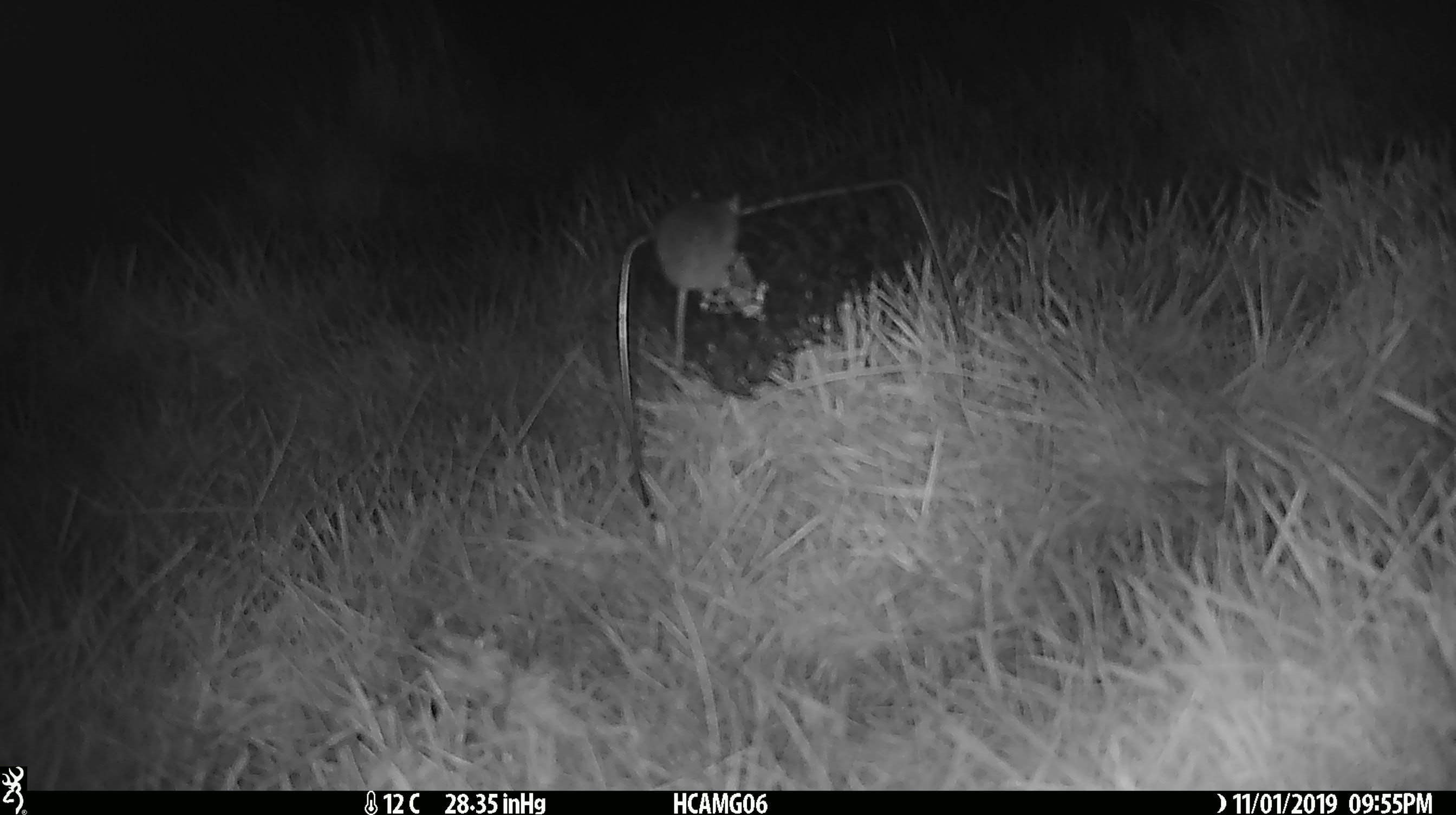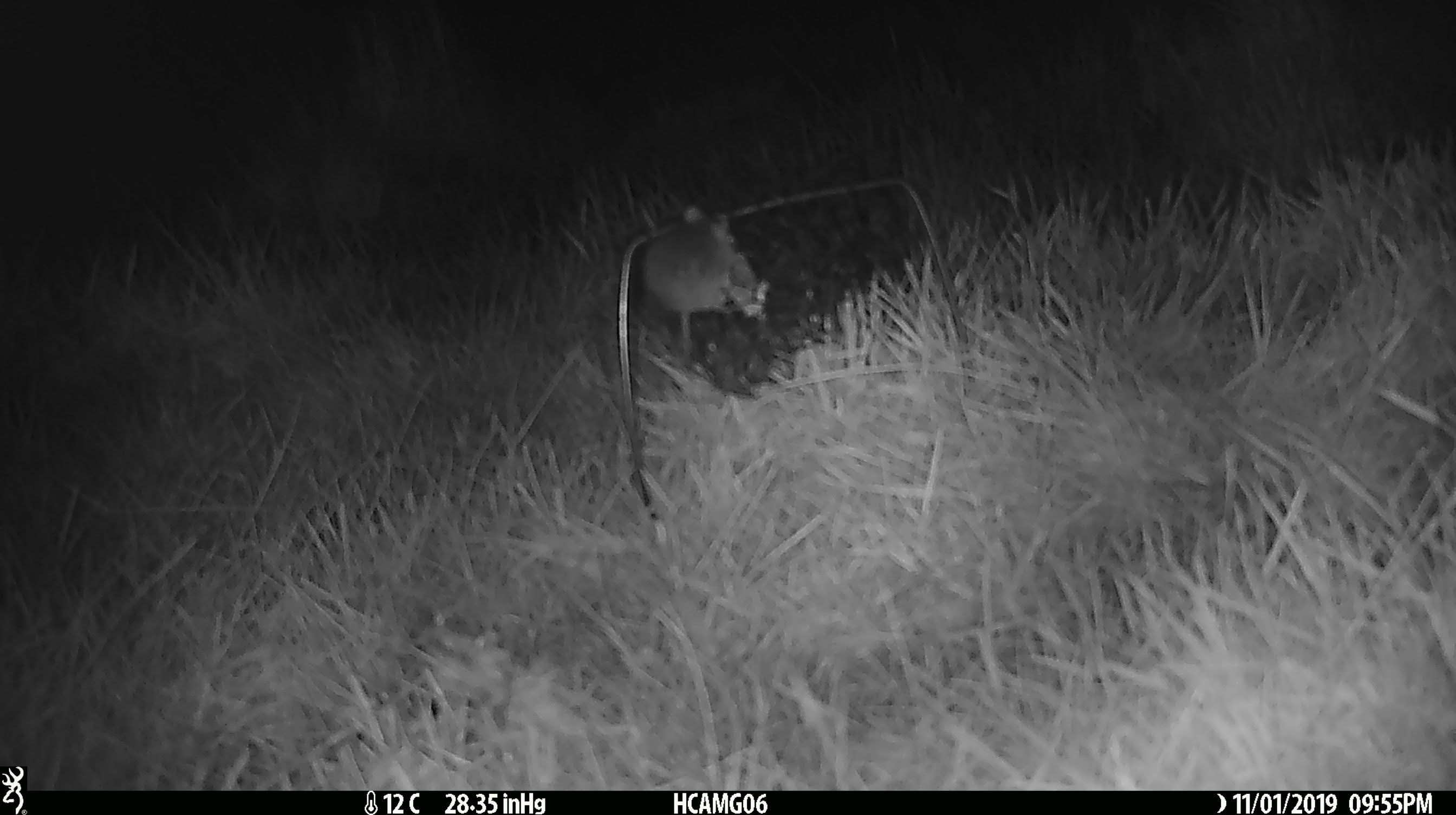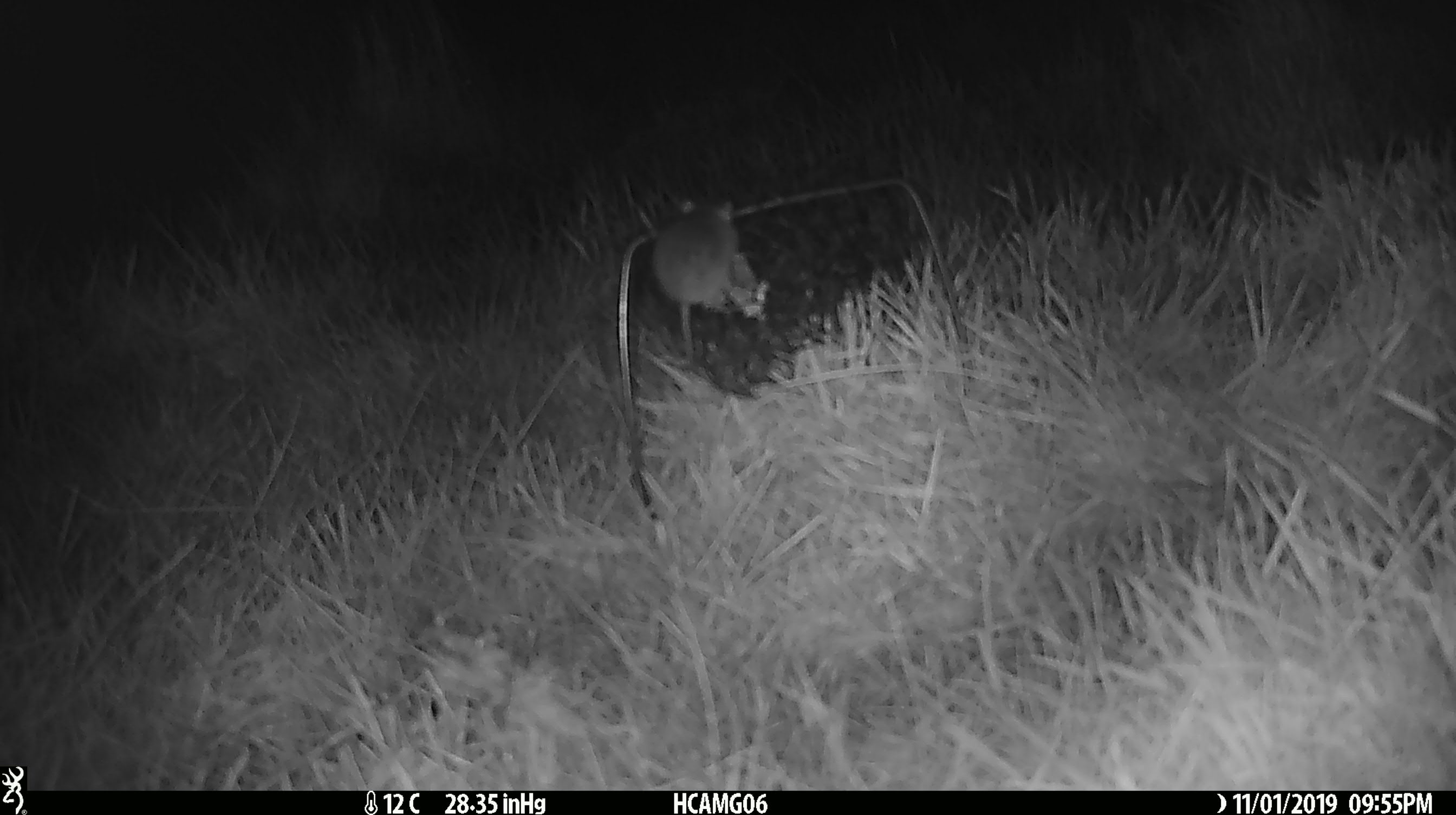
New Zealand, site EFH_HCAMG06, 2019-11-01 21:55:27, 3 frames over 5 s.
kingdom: Animalia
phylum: Chordata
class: Mammalia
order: Rodentia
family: Muridae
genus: Mus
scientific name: Mus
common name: mouse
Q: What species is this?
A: Mouse (Mus).